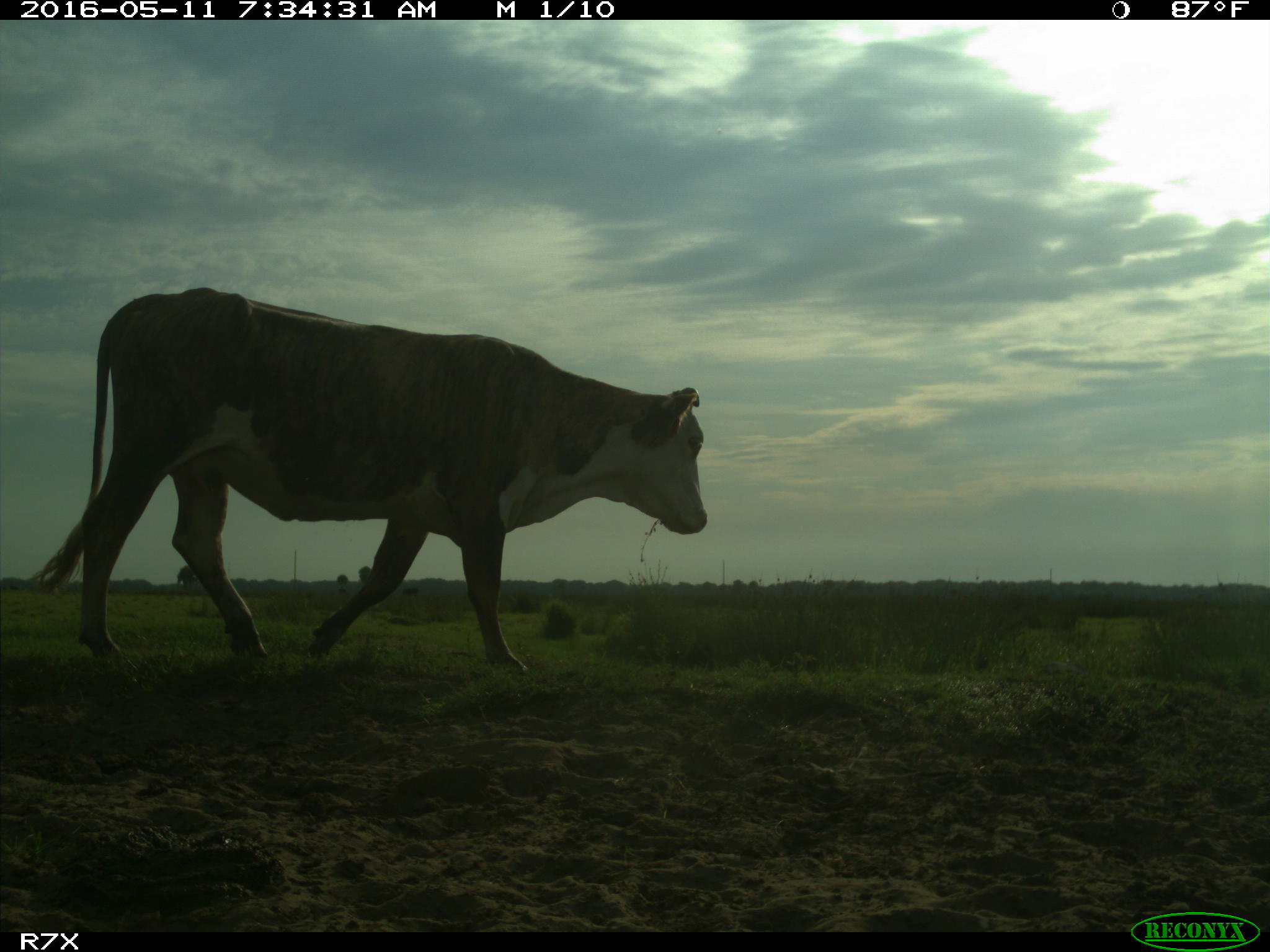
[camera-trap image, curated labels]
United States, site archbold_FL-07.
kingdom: Animalia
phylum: Chordata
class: Mammalia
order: Artiodactyla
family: Bovidae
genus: Bos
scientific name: Bos taurus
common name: domestic cow